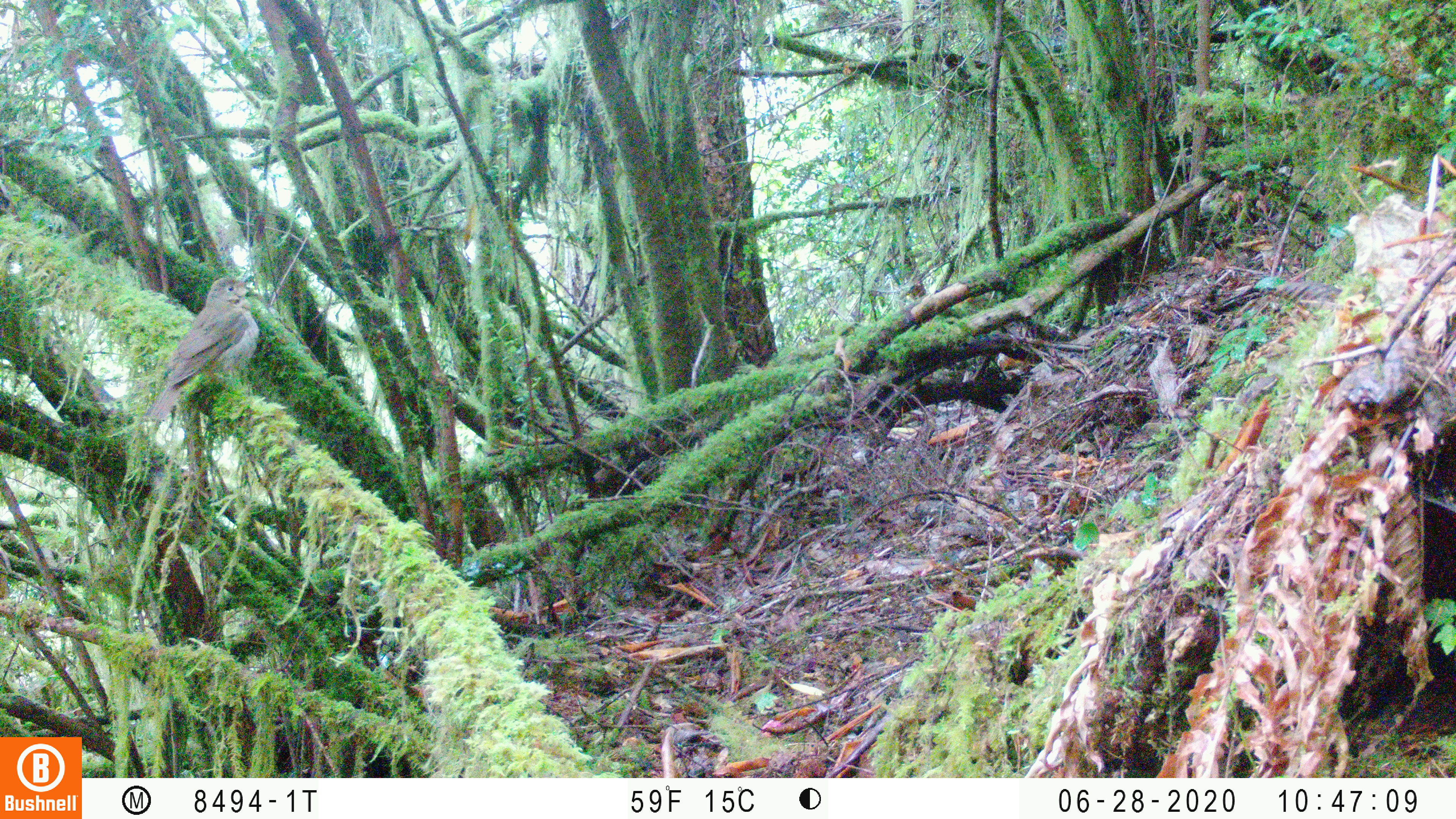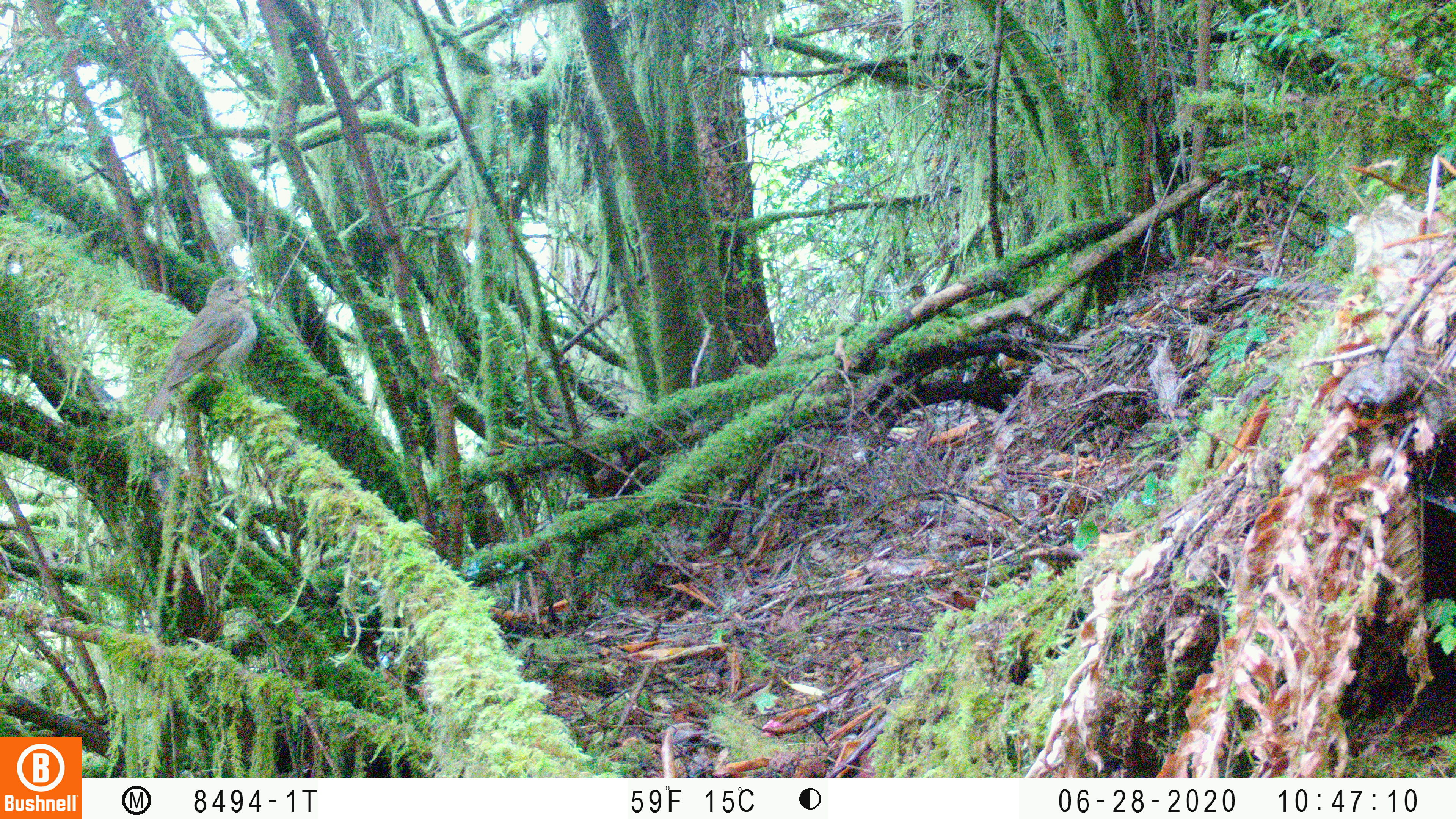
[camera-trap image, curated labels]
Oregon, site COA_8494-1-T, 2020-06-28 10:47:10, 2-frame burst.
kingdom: Animalia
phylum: Chordata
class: Aves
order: Passeriformes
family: Turdidae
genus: Catharus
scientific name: Catharus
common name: brown thrushes and nightingale-thrushes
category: catharus species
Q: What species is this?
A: Catharus species (brown thrushes and nightingale-thrushes) (Catharus).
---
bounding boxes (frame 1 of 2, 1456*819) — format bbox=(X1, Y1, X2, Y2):
catharus species: bbox=(151, 275, 264, 425)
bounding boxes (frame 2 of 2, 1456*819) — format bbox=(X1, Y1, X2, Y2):
catharus species: bbox=(140, 274, 264, 417)